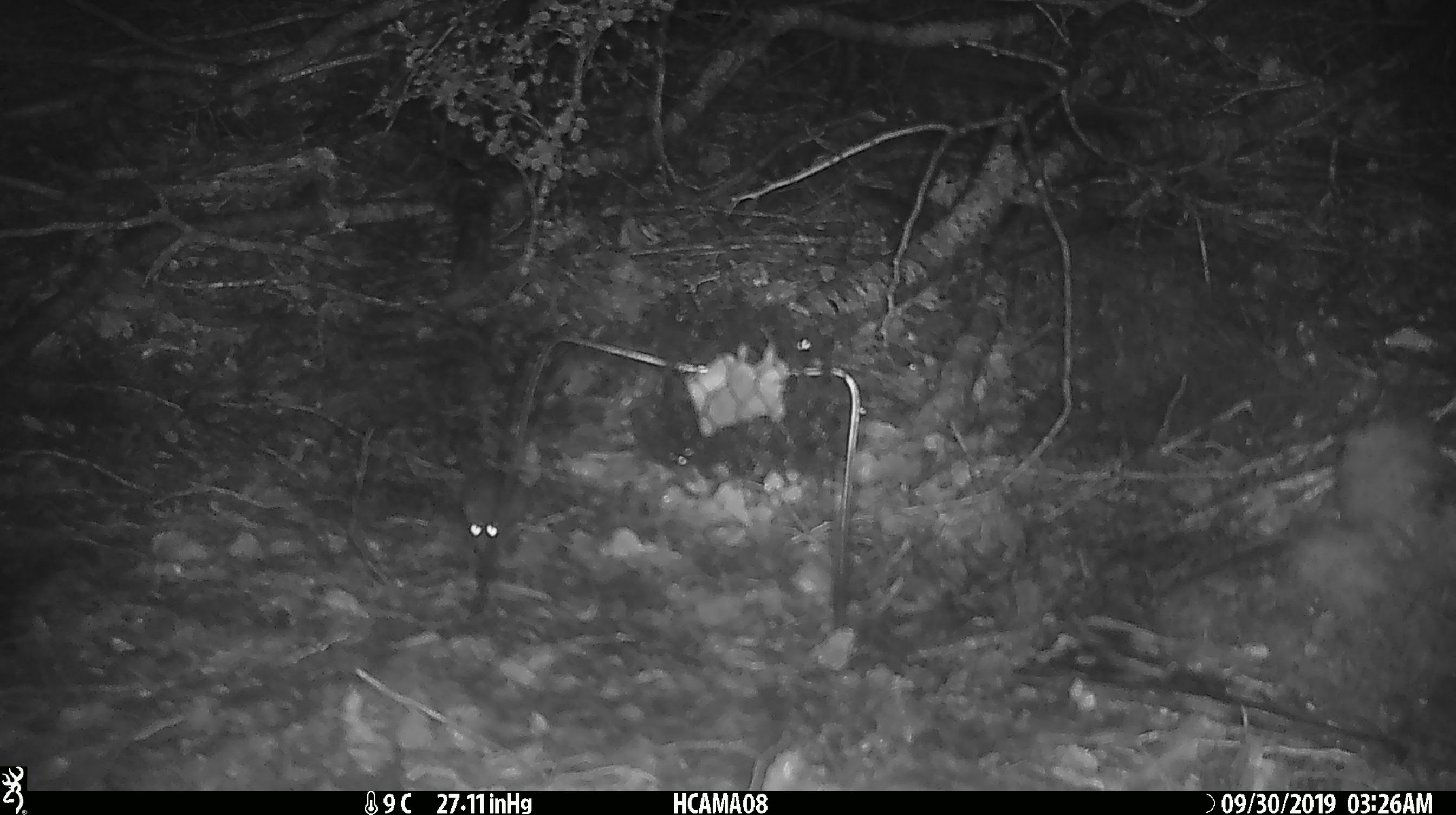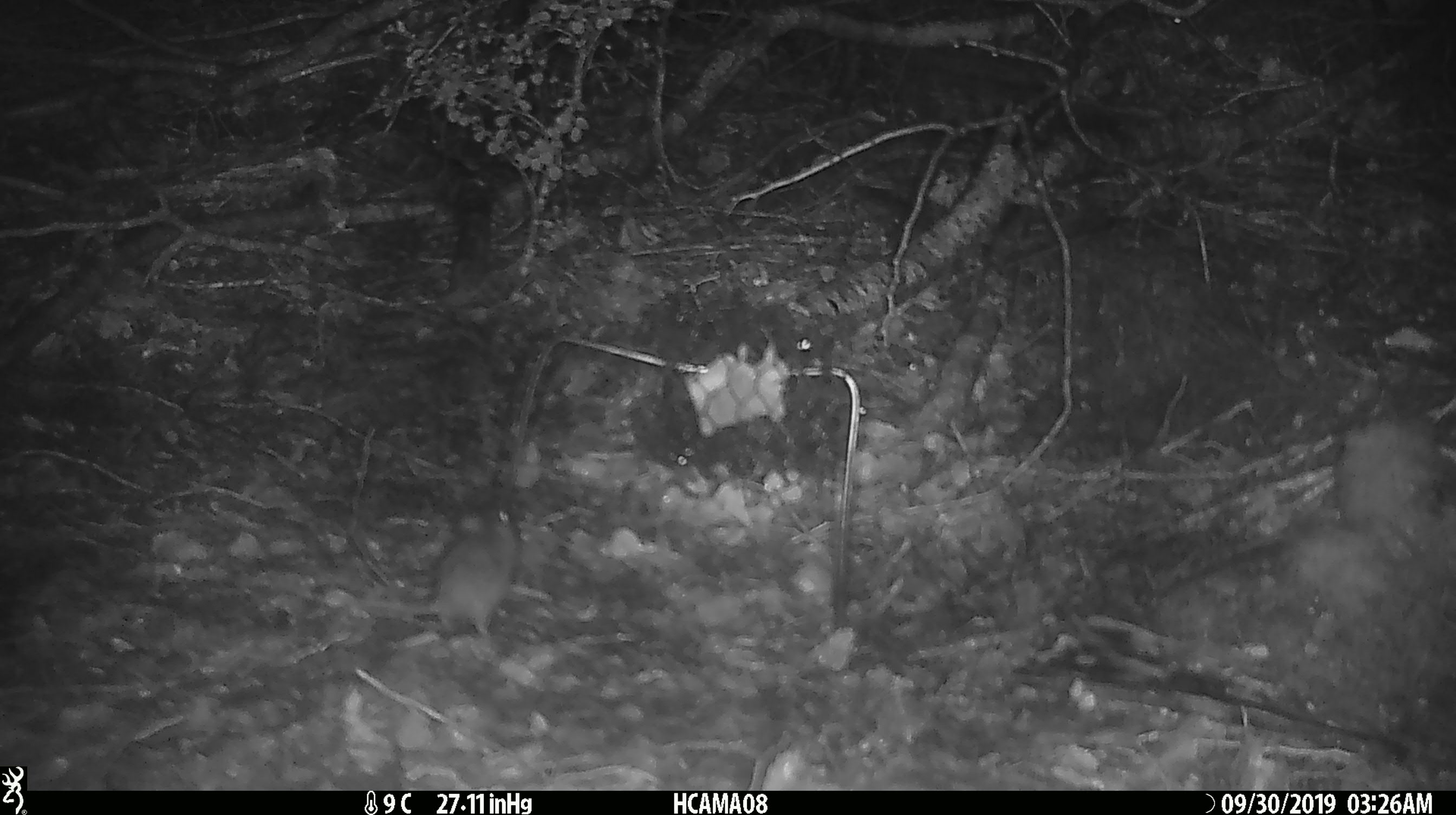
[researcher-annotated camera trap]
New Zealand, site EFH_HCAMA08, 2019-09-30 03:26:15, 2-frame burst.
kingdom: Animalia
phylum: Chordata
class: Mammalia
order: Rodentia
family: Muridae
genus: Mus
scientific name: Mus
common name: mouse